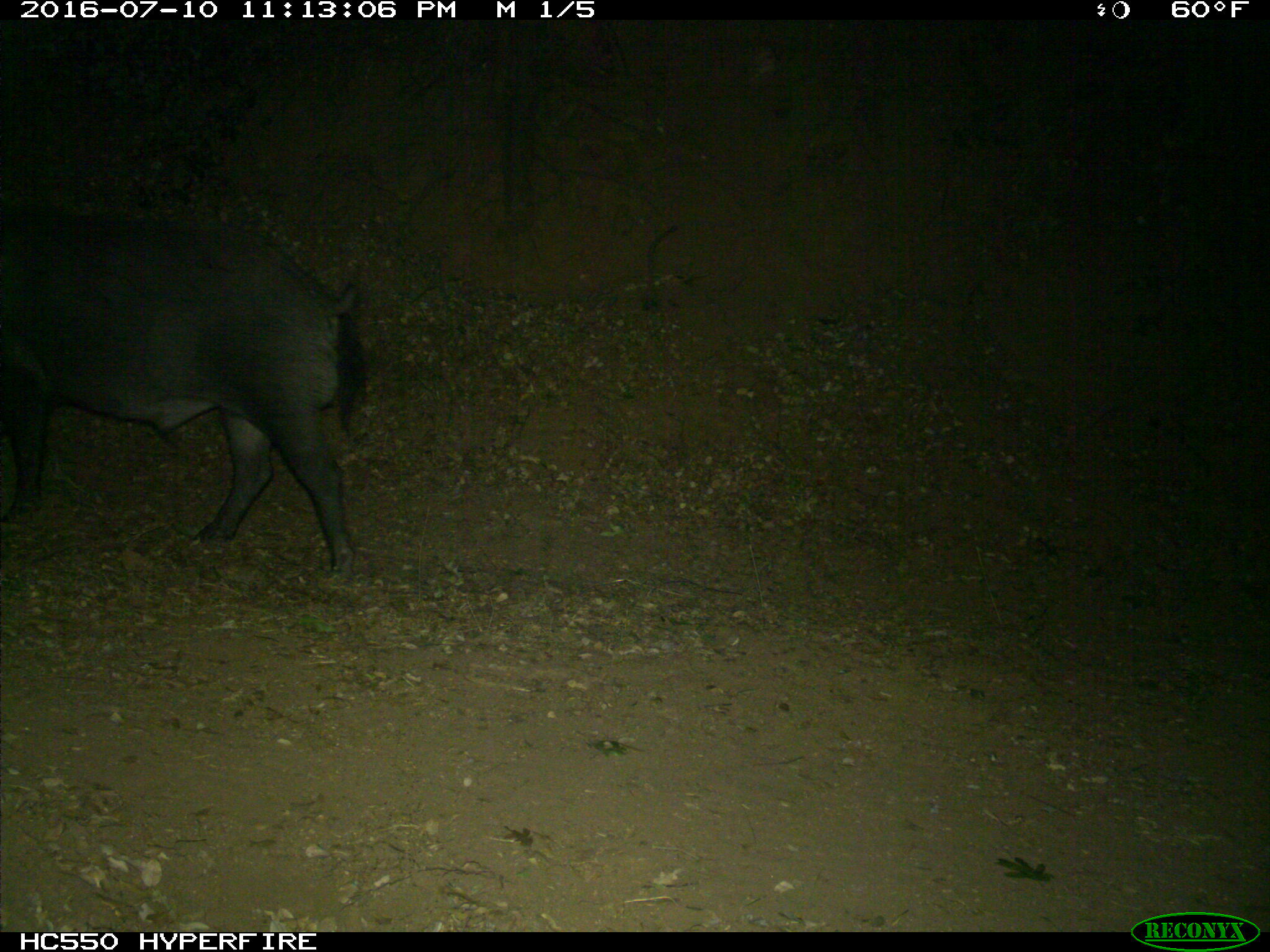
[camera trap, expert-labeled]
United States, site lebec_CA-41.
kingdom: Animalia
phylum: Chordata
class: Mammalia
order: Artiodactyla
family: Suidae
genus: Sus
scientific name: Sus scrofa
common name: wild boar